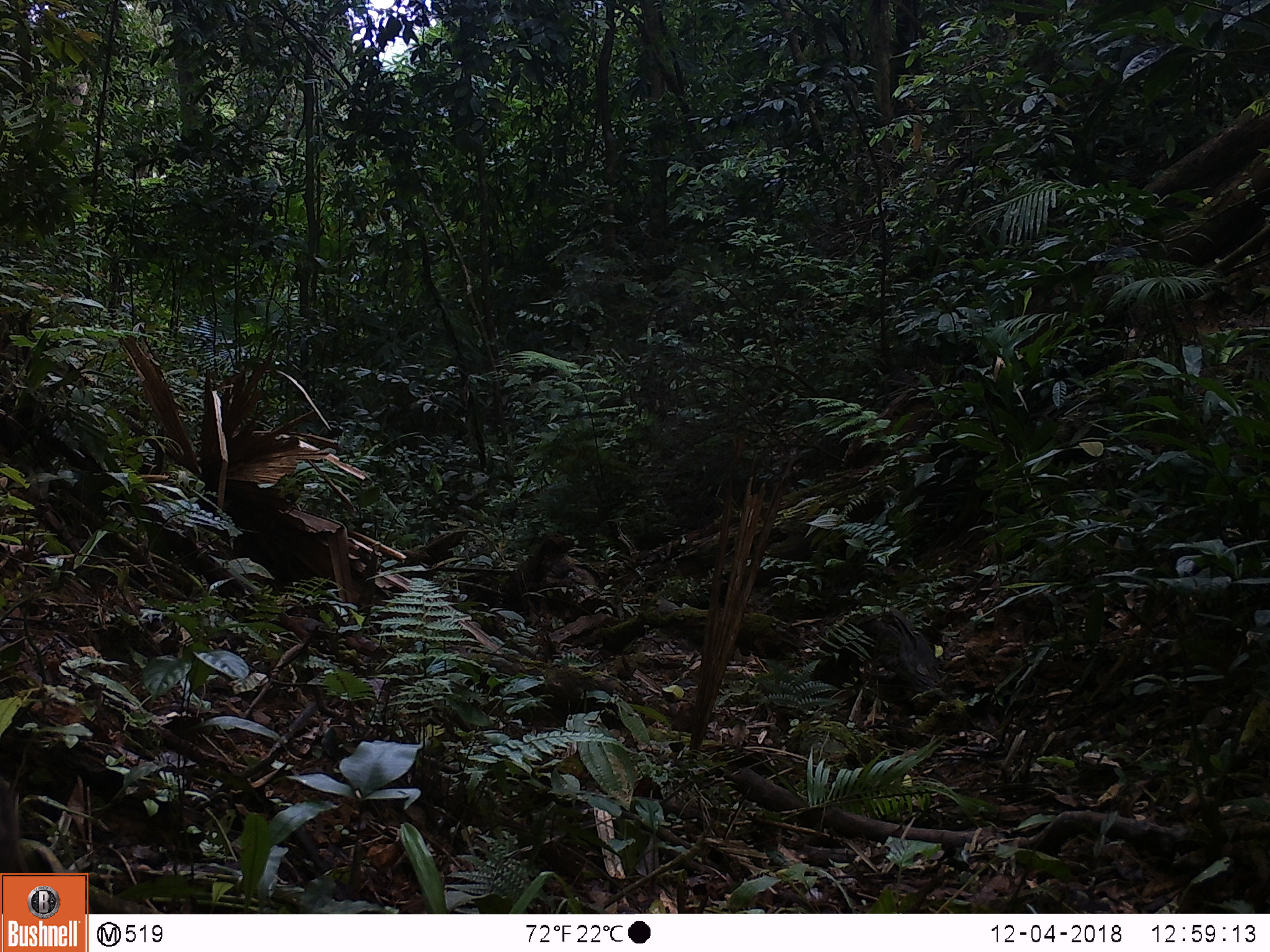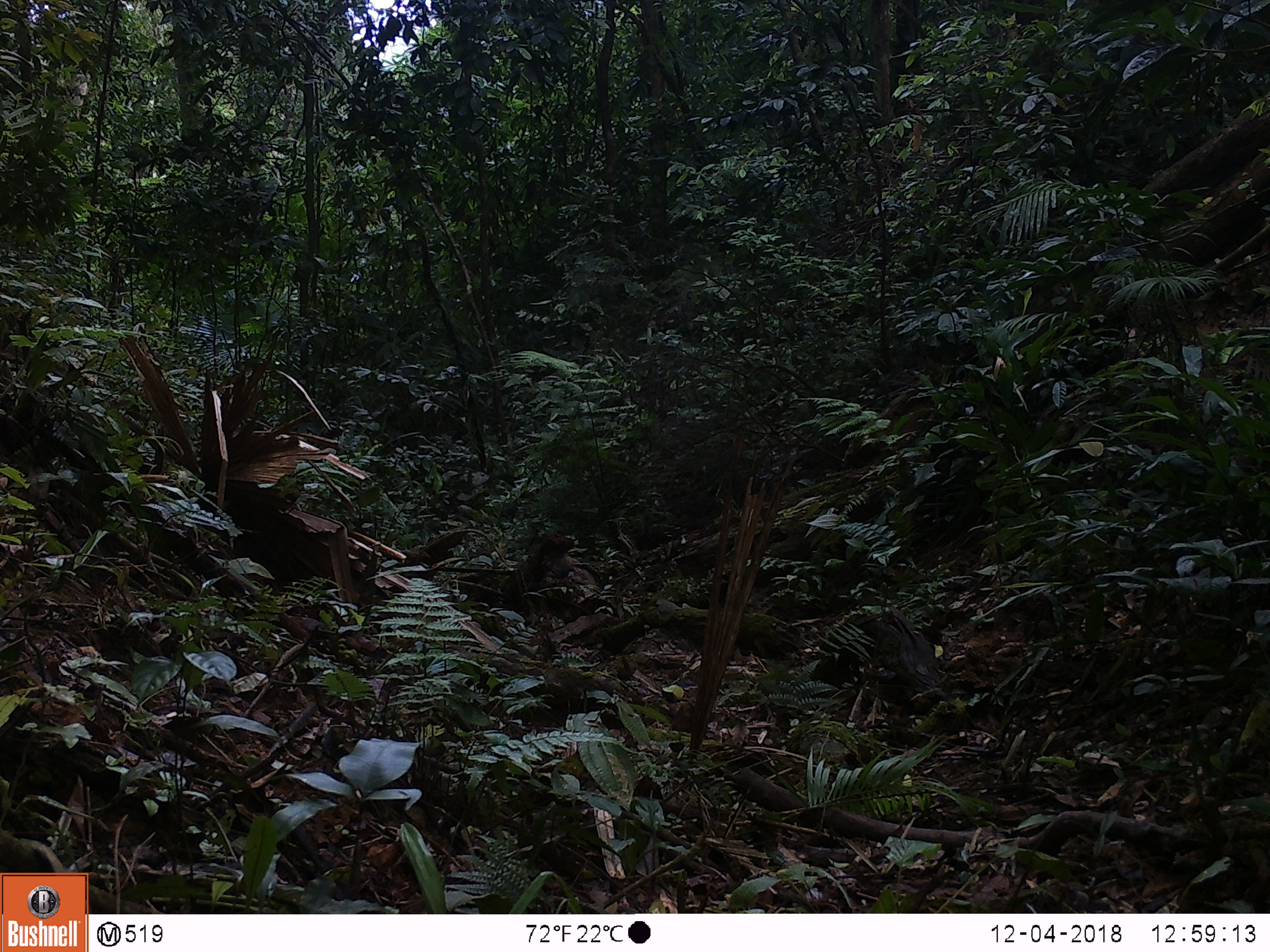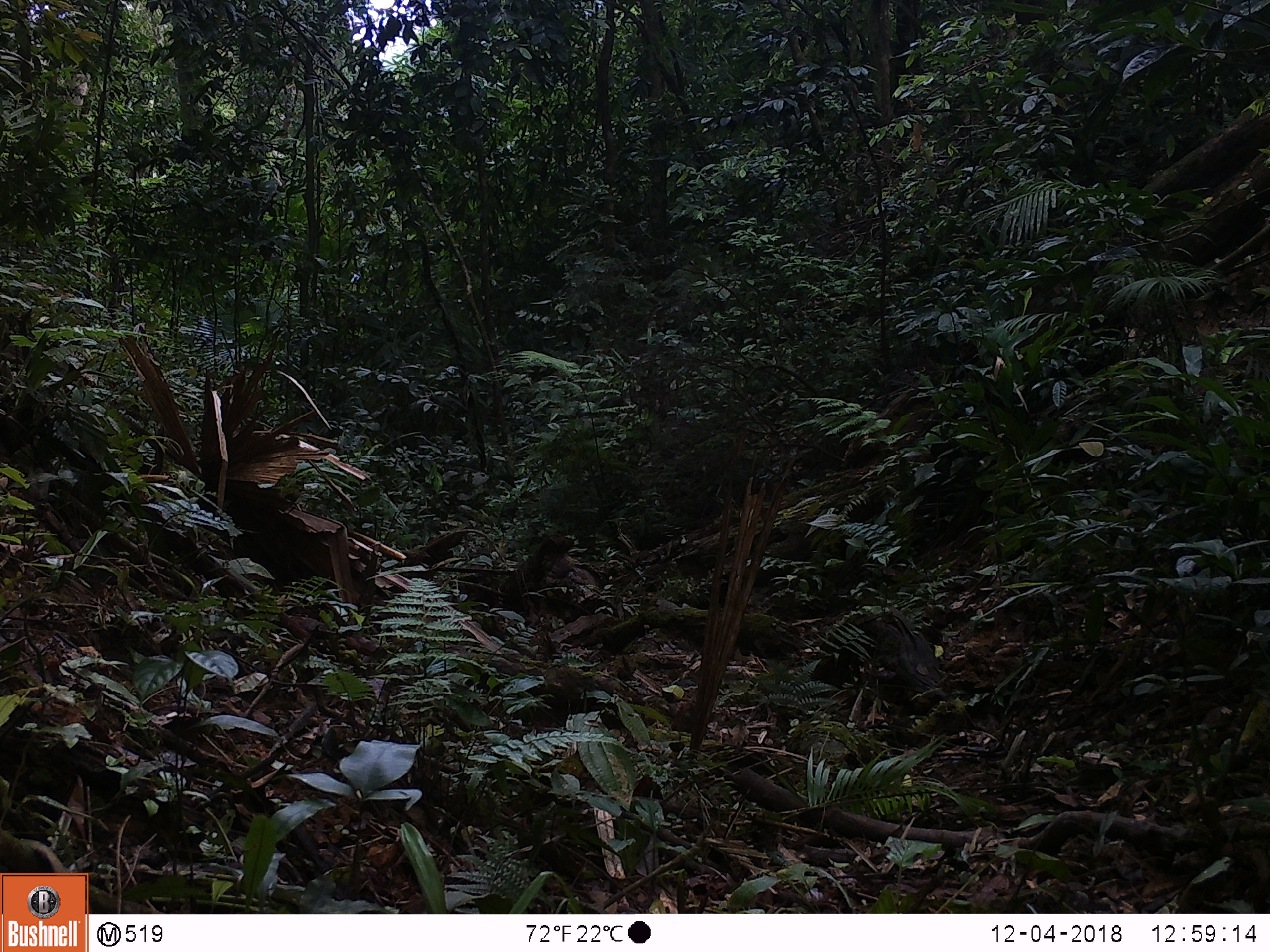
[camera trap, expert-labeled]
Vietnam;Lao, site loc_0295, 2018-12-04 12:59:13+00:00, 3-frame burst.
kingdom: Animalia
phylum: Chordata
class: Mammalia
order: Primates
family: Cercopithecidae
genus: Macaca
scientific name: Macaca arctoides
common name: stump-tailed macaque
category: stump tailed macaque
Stump tailed macaque (stump-tailed macaque) (Macaca arctoides). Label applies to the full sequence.